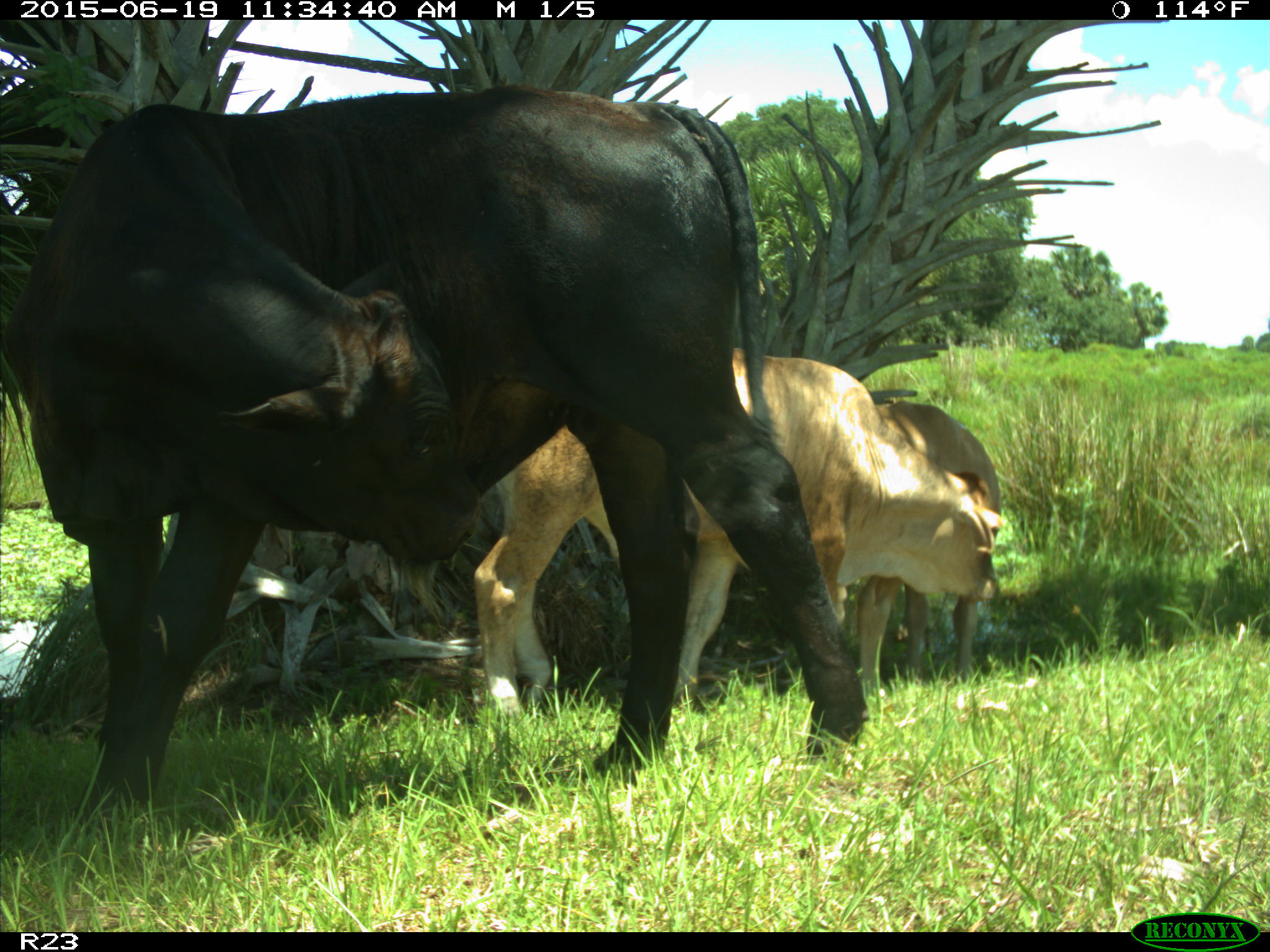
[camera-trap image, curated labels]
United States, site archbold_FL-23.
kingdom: Animalia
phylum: Chordata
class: Mammalia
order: Artiodactyla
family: Bovidae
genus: Bos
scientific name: Bos taurus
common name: domestic cow